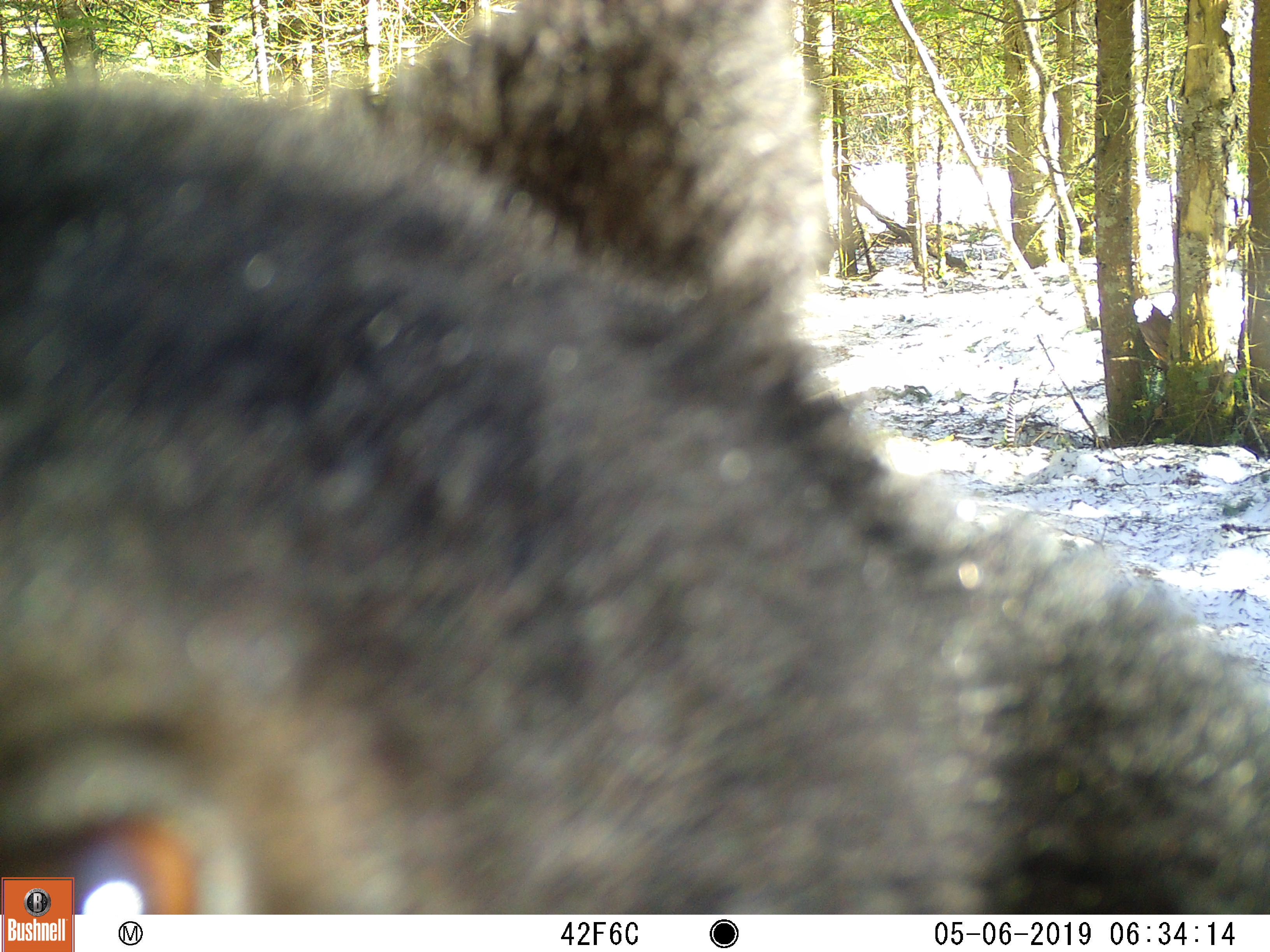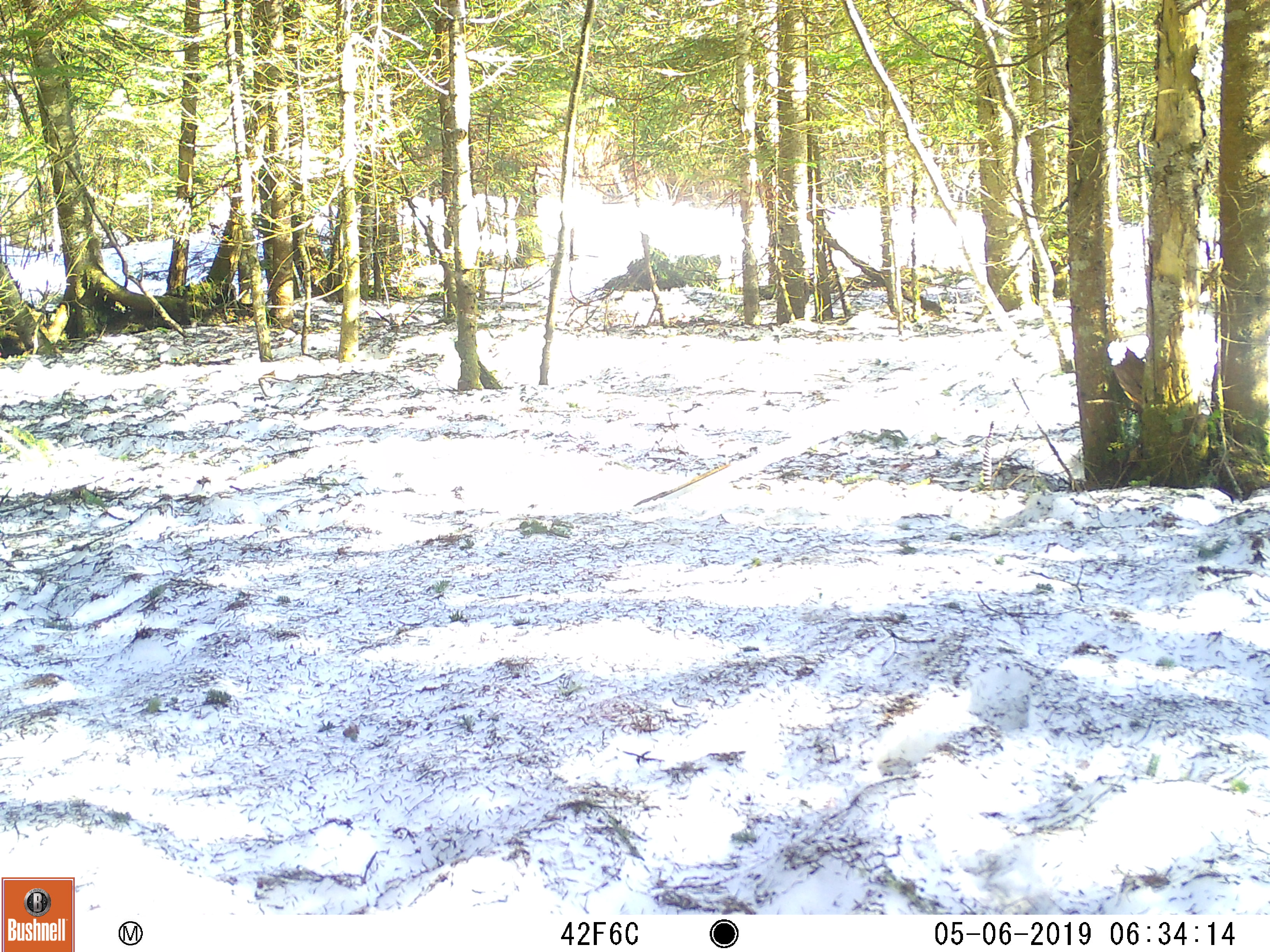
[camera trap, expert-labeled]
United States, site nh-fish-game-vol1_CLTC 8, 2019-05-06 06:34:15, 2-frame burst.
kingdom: Animalia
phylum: Chordata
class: Mammalia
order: Carnivora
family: Ursidae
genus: Ursus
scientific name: Ursus americanus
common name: black bear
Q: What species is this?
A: Black bear (Ursus americanus).